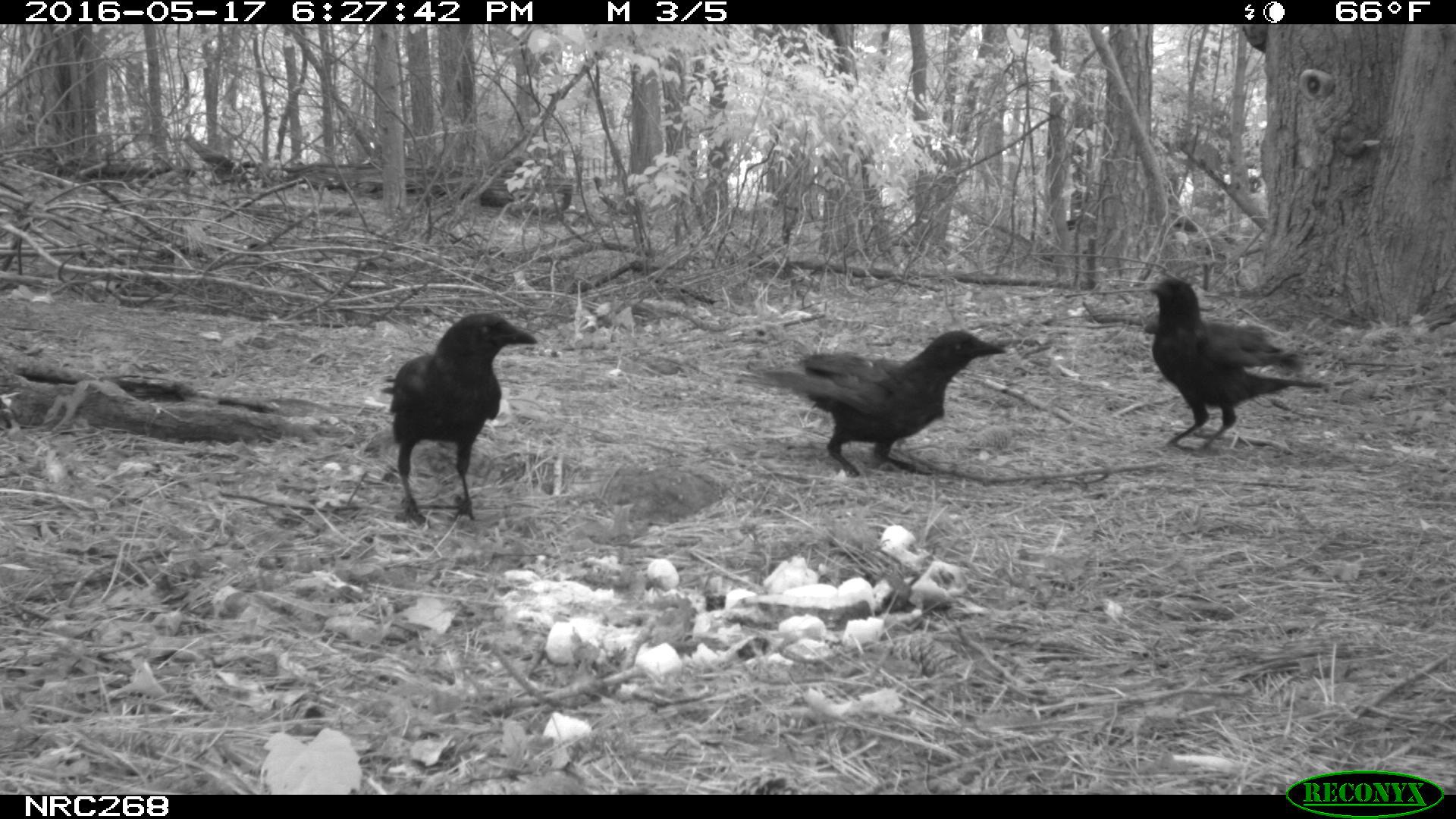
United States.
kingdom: Animalia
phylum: Chordata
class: Aves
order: Passeriformes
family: Corvidae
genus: Corvus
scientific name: Corvus brachyrhynchos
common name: american crow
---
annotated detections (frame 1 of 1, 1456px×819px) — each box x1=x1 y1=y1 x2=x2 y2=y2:
American Crow: x1=377 y1=305 x2=539 y2=530; x1=777 y1=326 x2=1008 y2=469; x1=1145 y1=269 x2=1326 y2=443